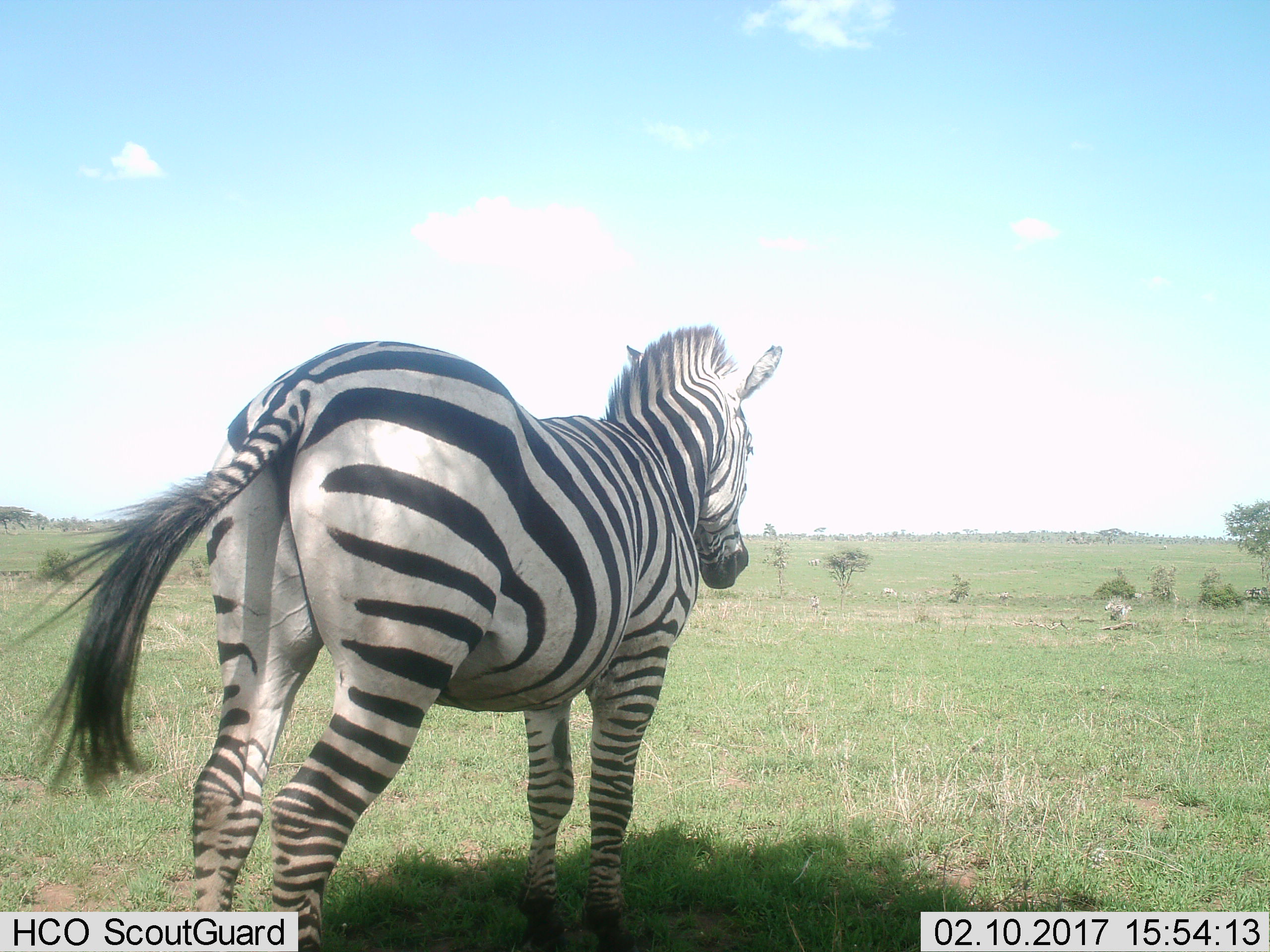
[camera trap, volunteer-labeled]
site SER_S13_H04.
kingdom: Animalia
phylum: Chordata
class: Mammalia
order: Perissodactyla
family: Equidae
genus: Equus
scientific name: Equus quagga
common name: plains zebra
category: zebraplains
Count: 1.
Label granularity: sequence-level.